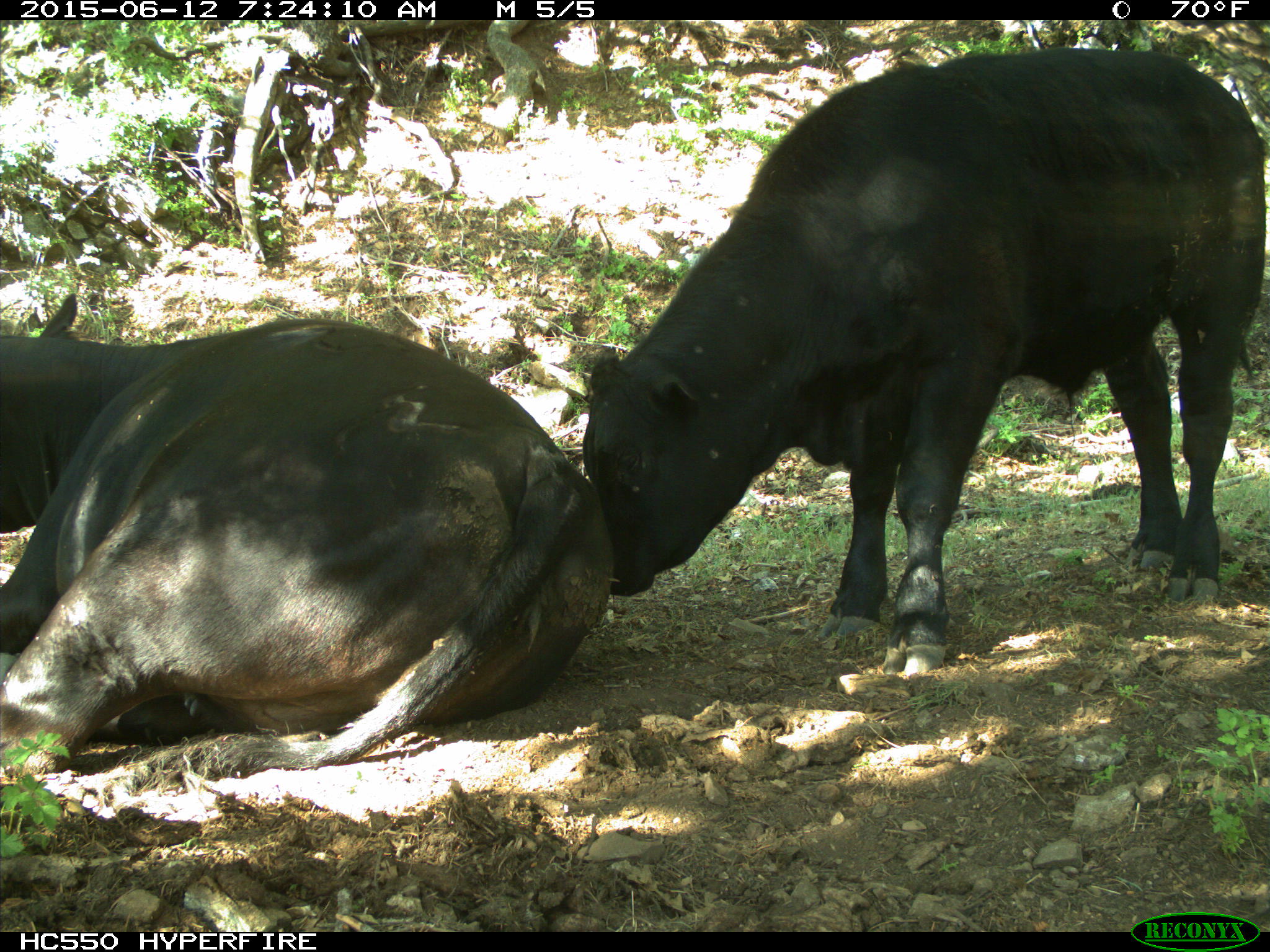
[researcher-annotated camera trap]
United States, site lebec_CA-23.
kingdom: Animalia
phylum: Chordata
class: Mammalia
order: Artiodactyla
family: Bovidae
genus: Bos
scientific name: Bos taurus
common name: domestic cow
Bos taurus (domestic cow).